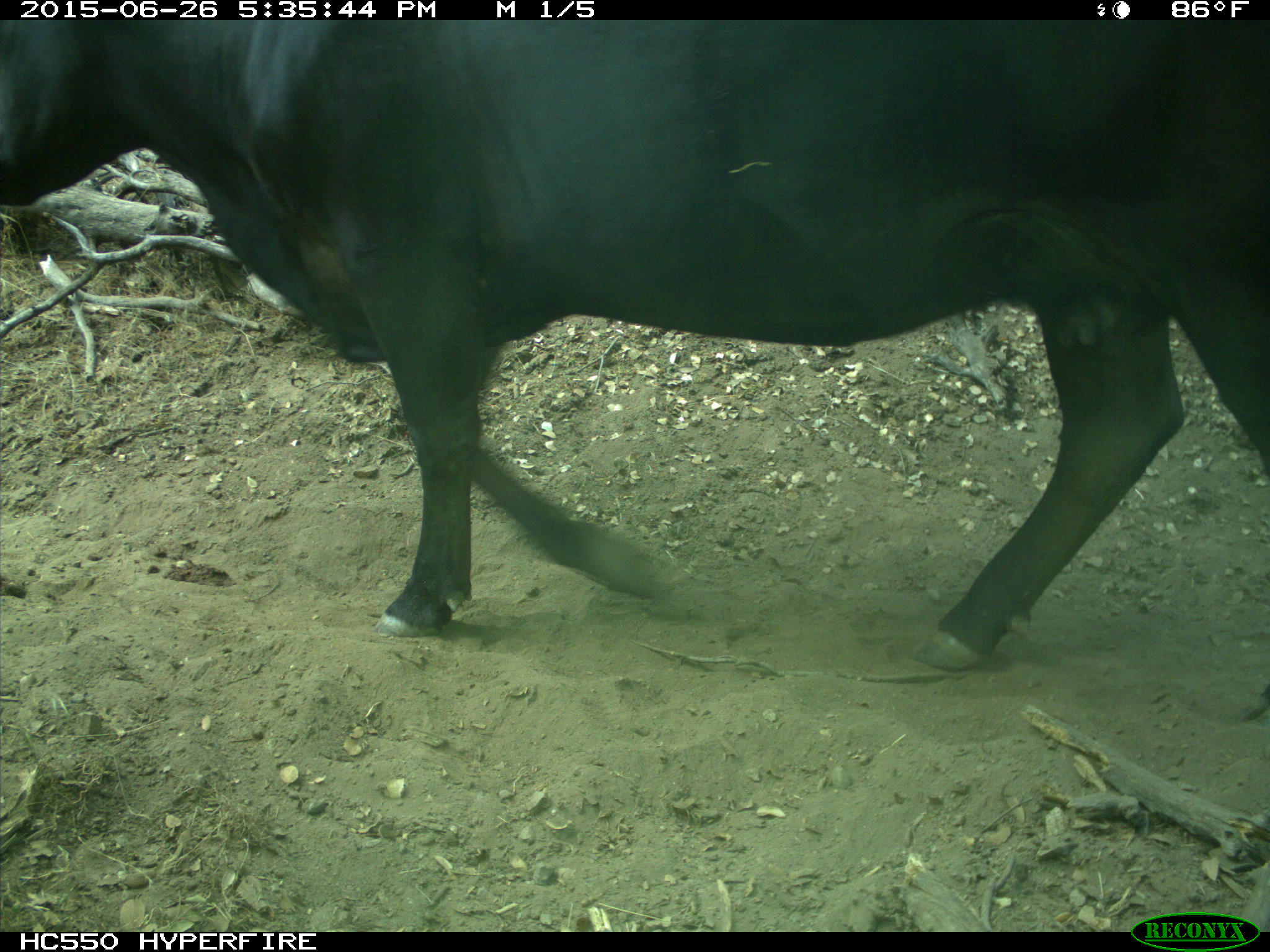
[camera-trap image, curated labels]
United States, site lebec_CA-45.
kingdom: Animalia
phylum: Chordata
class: Mammalia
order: Artiodactyla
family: Bovidae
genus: Bos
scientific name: Bos taurus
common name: domestic cow